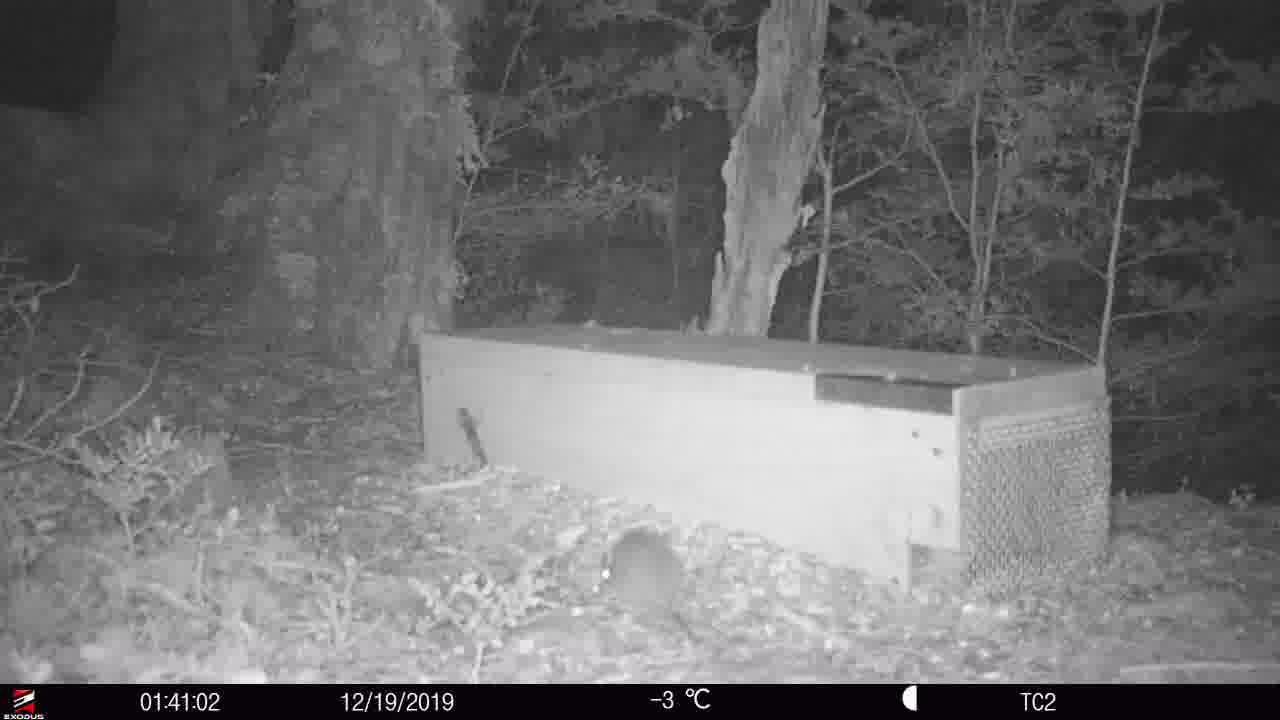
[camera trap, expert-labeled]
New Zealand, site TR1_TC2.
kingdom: Animalia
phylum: Chordata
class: Mammalia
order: Rodentia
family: Muridae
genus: Rattus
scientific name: Rattus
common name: rat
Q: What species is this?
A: Rat (Rattus).